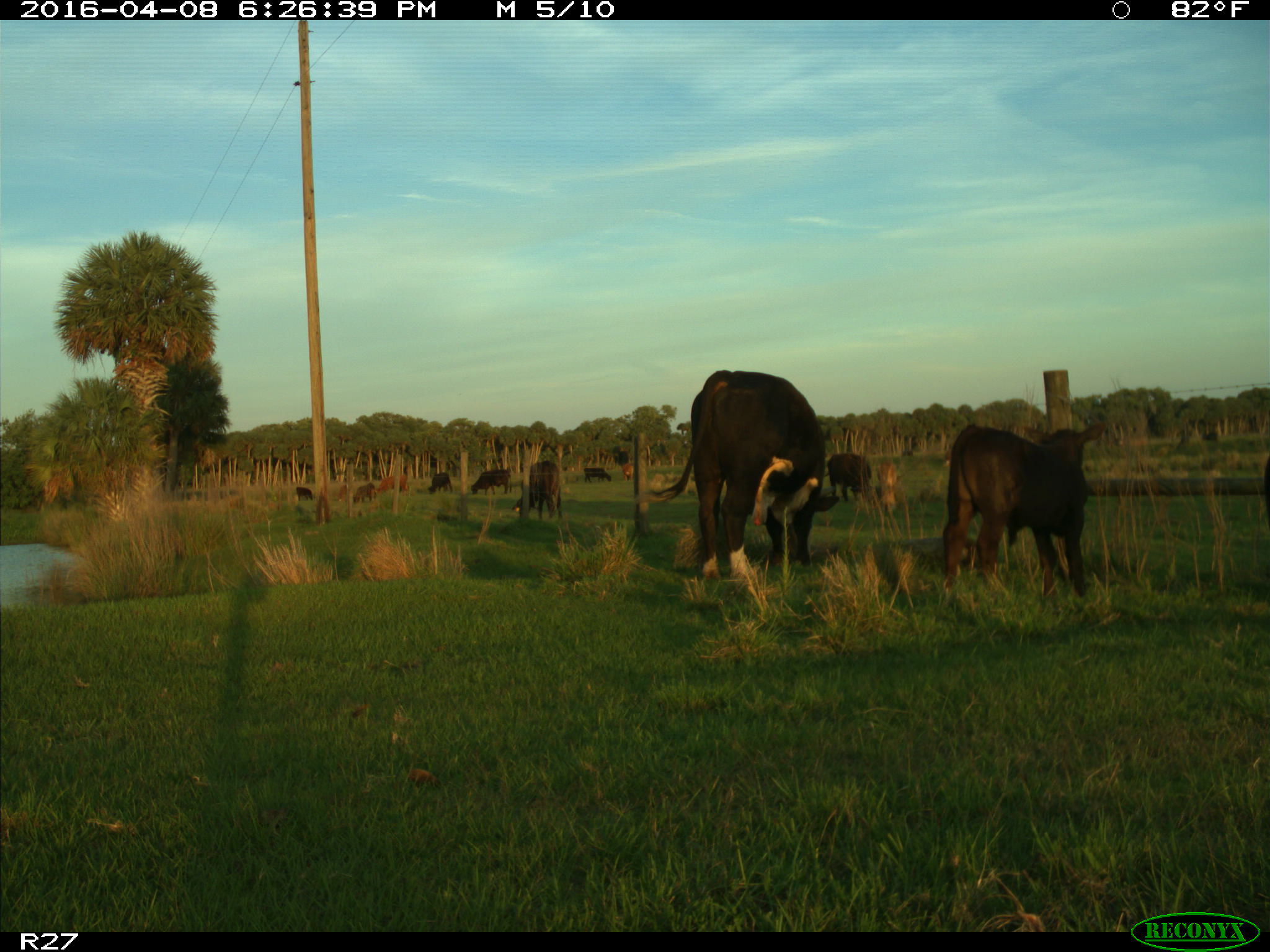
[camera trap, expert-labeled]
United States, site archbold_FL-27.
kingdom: Animalia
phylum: Chordata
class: Mammalia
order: Artiodactyla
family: Bovidae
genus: Bos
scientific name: Bos taurus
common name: domestic cow